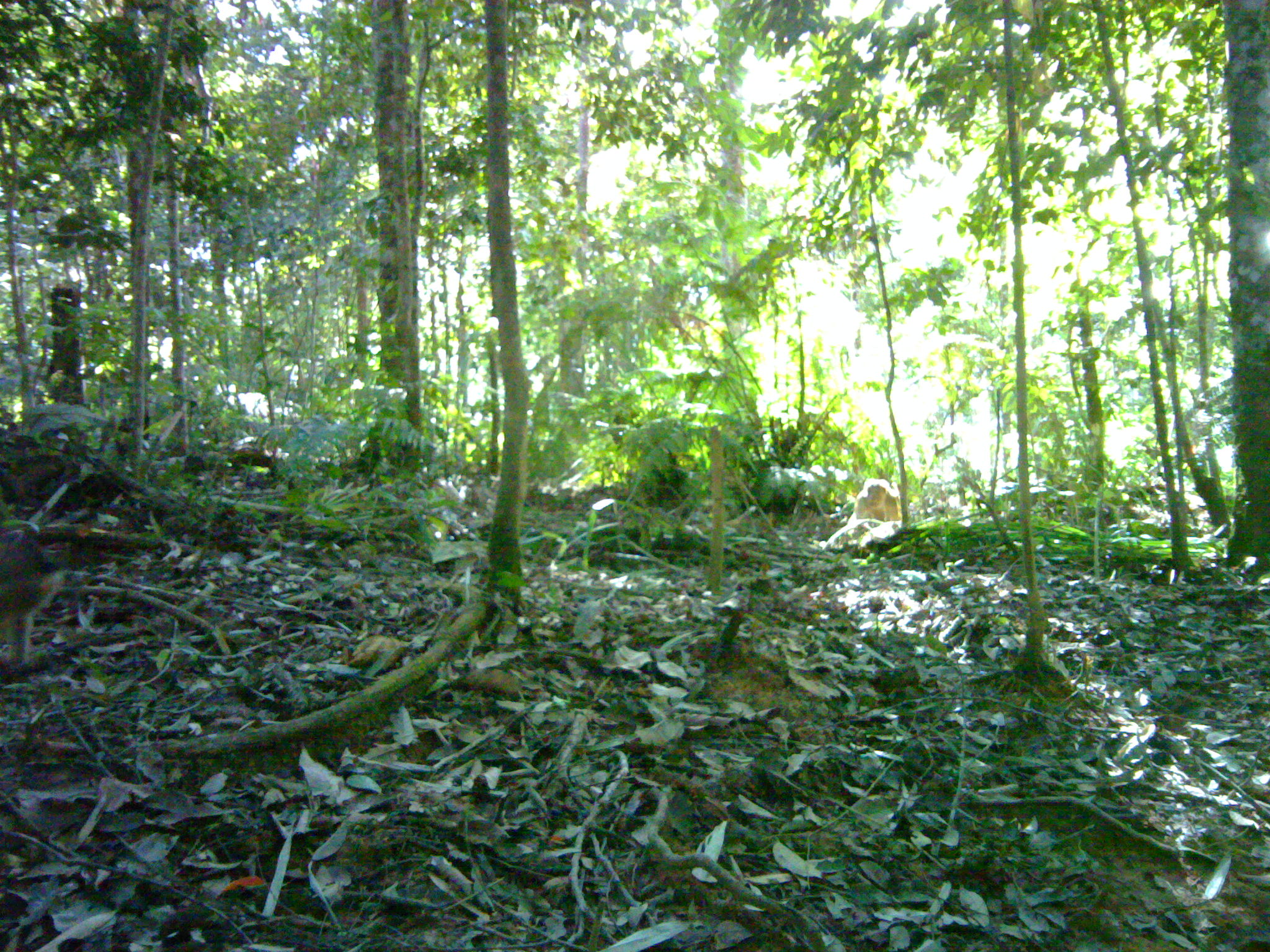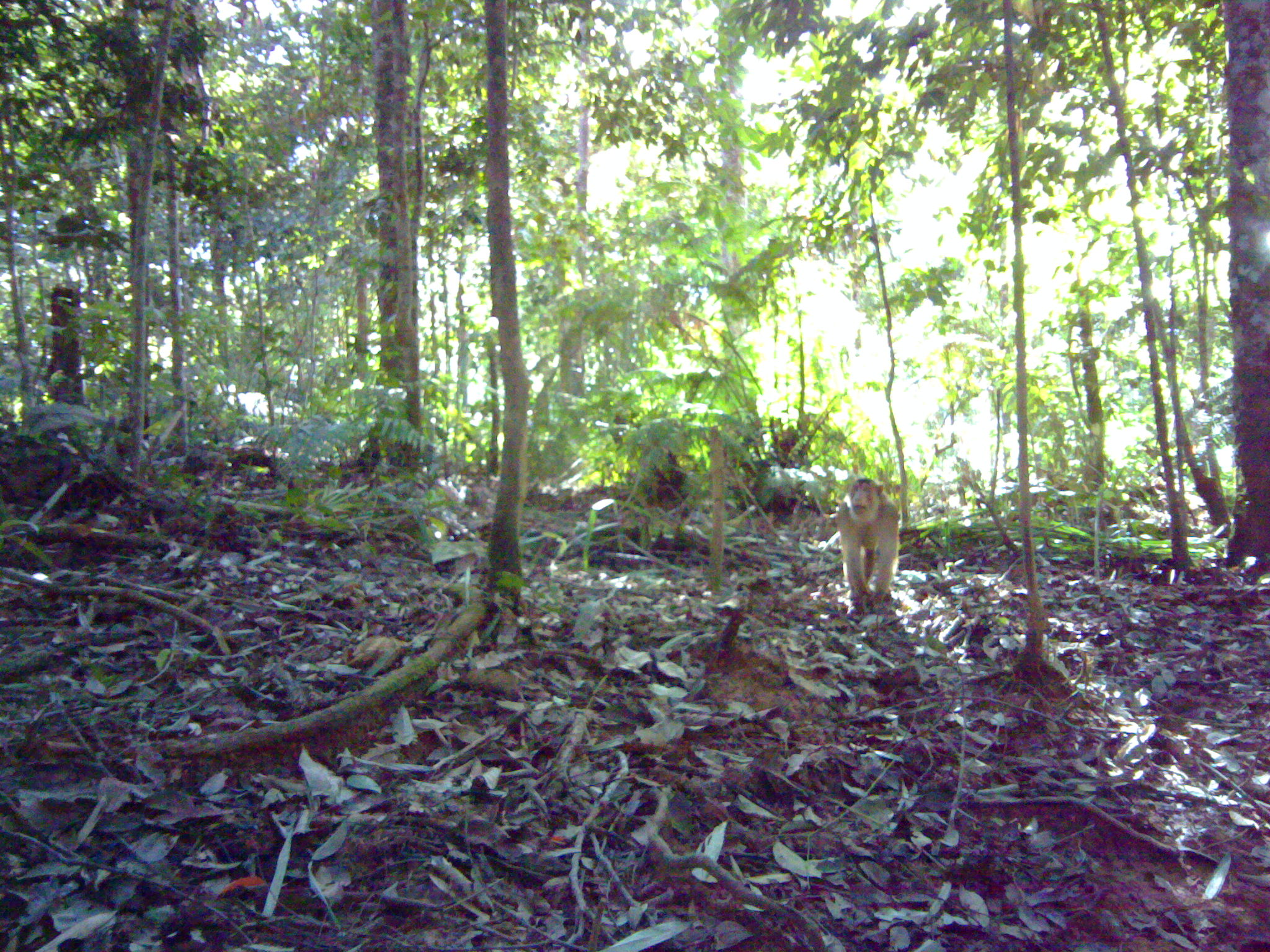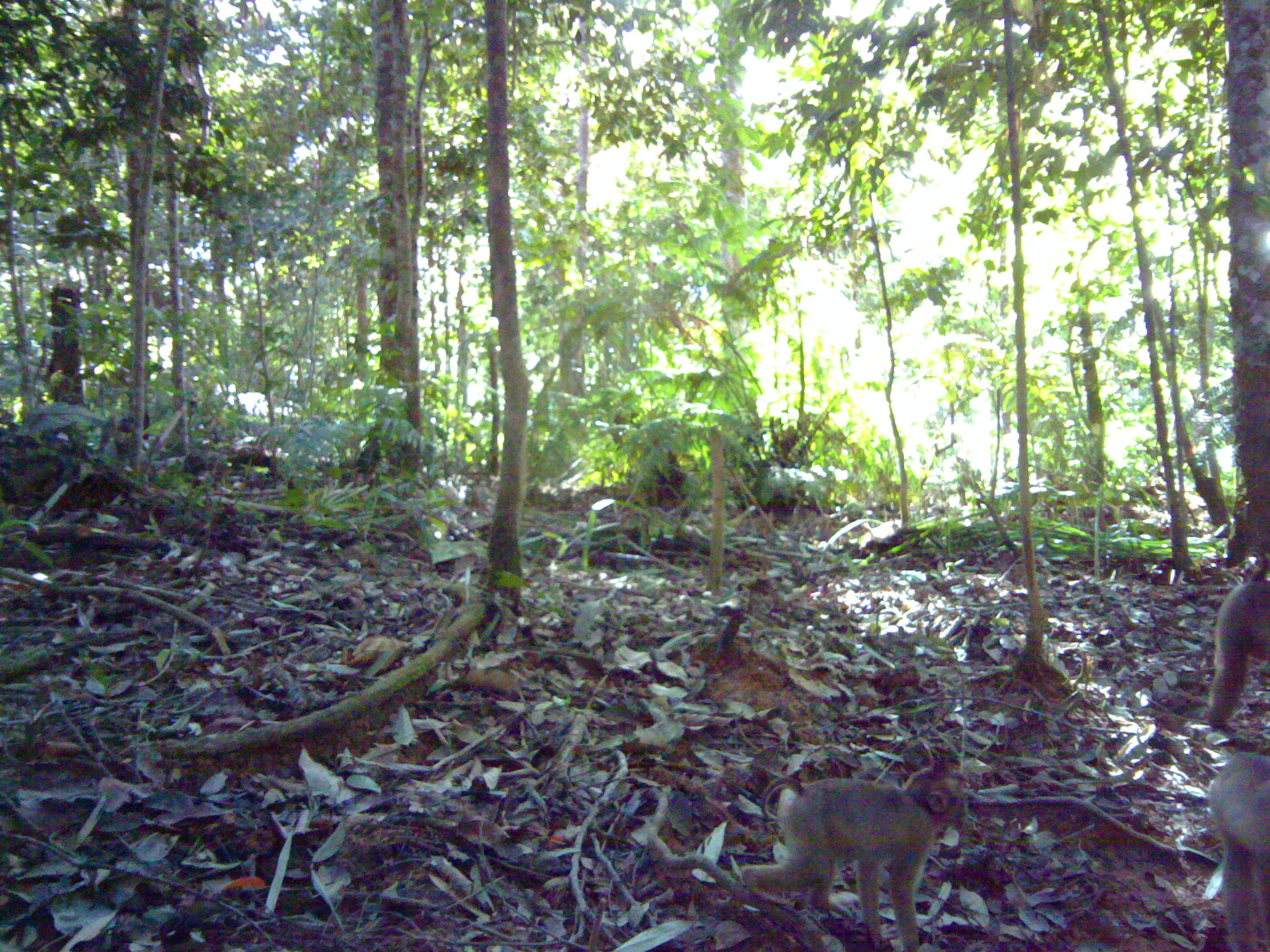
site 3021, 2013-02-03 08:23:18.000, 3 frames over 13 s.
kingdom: Animalia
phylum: Chordata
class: Mammalia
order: Primates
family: Cercopithecidae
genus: Macaca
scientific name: Macaca nemestrina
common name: southern pig-tailed macaque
Macaca nemestrina (southern pig-tailed macaque), count 2.